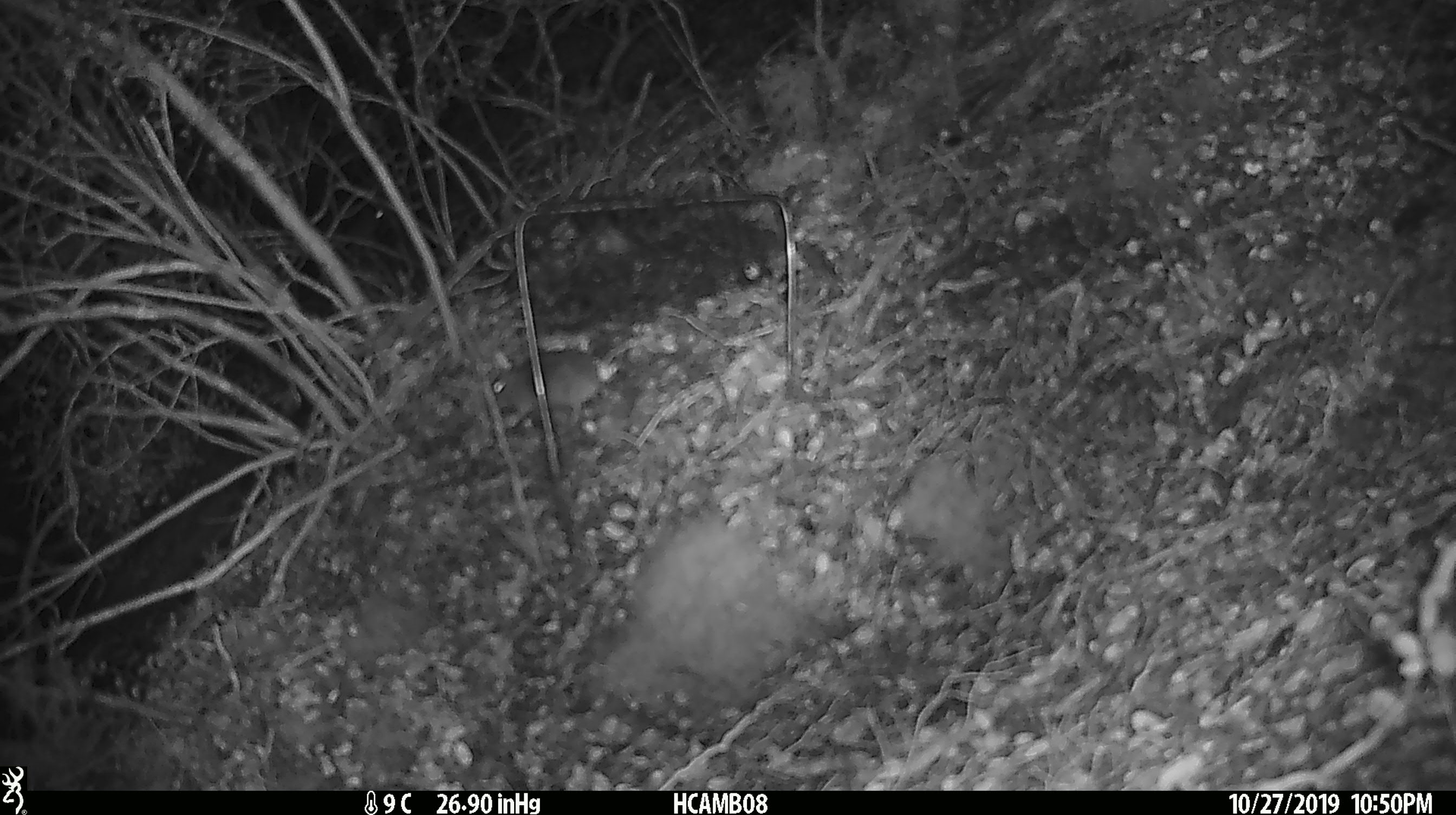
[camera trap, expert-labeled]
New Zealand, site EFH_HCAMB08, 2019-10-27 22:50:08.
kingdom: Animalia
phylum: Chordata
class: Mammalia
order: Rodentia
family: Muridae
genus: Mus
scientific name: Mus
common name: mouse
Mouse (Mus).